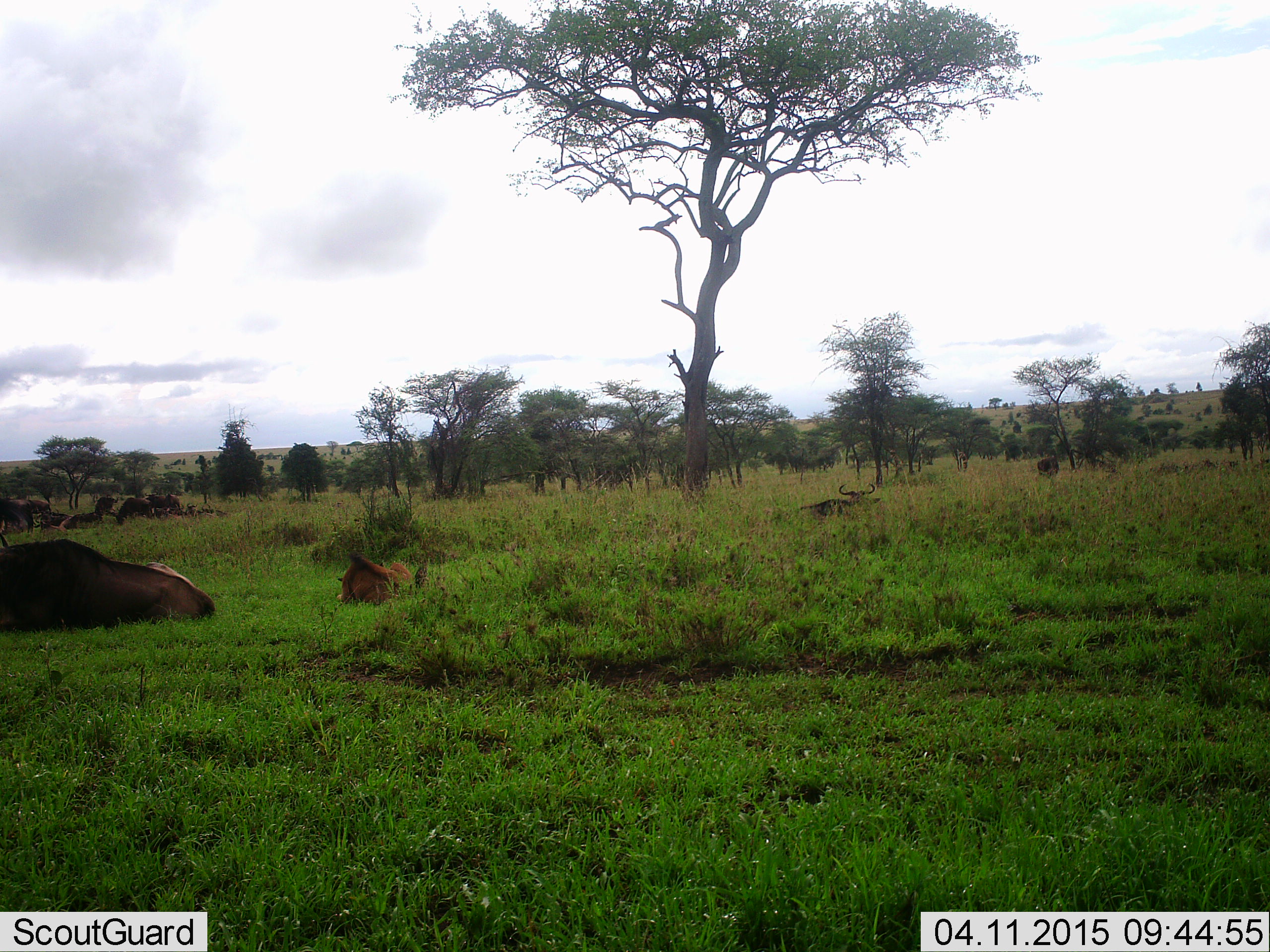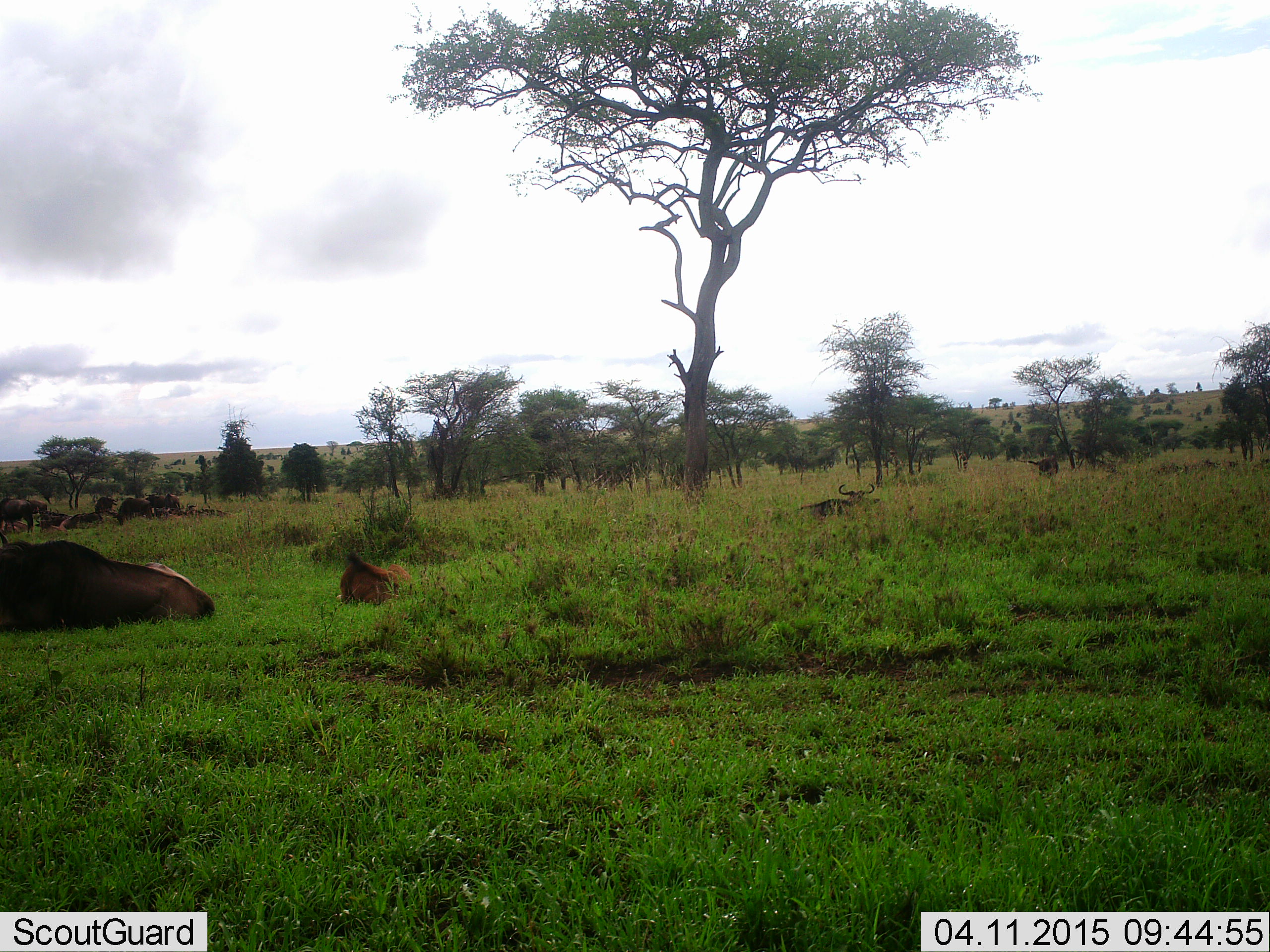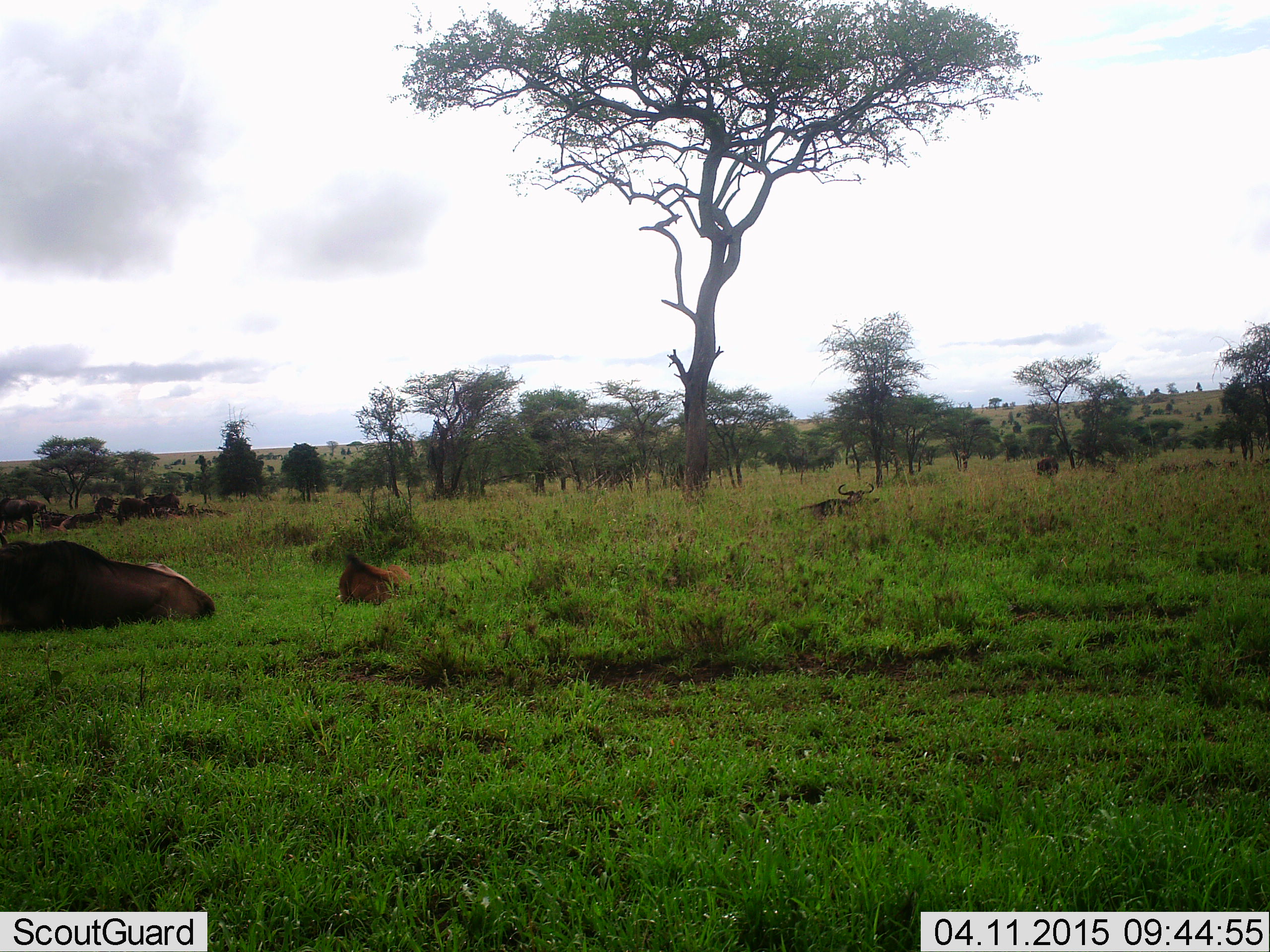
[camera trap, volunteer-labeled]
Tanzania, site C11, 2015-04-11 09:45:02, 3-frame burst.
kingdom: Animalia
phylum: Chordata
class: Mammalia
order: Artiodactyla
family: Bovidae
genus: Connochaetes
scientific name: Connochaetes taurinus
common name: blue wildebeest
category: wildebeest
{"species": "wildebeest (blue wildebeest) (Connochaetes taurinus)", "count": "11-50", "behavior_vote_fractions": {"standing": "40%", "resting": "100%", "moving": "0%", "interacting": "0%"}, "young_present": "70%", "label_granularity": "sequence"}